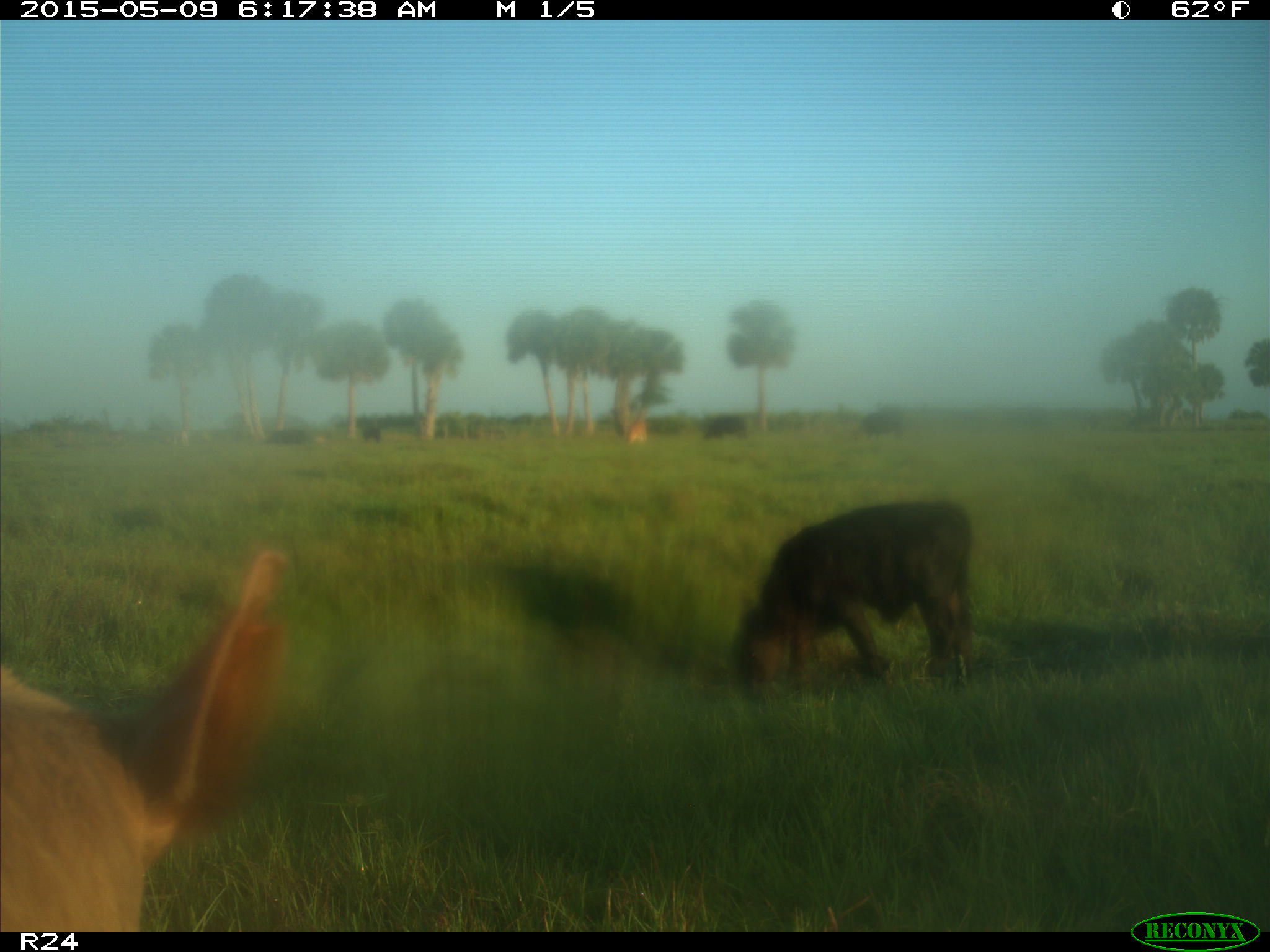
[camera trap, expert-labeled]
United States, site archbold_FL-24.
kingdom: Animalia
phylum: Chordata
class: Mammalia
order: Artiodactyla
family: Bovidae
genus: Bos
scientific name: Bos taurus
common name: domestic cow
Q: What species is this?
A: Bos taurus (domestic cow).